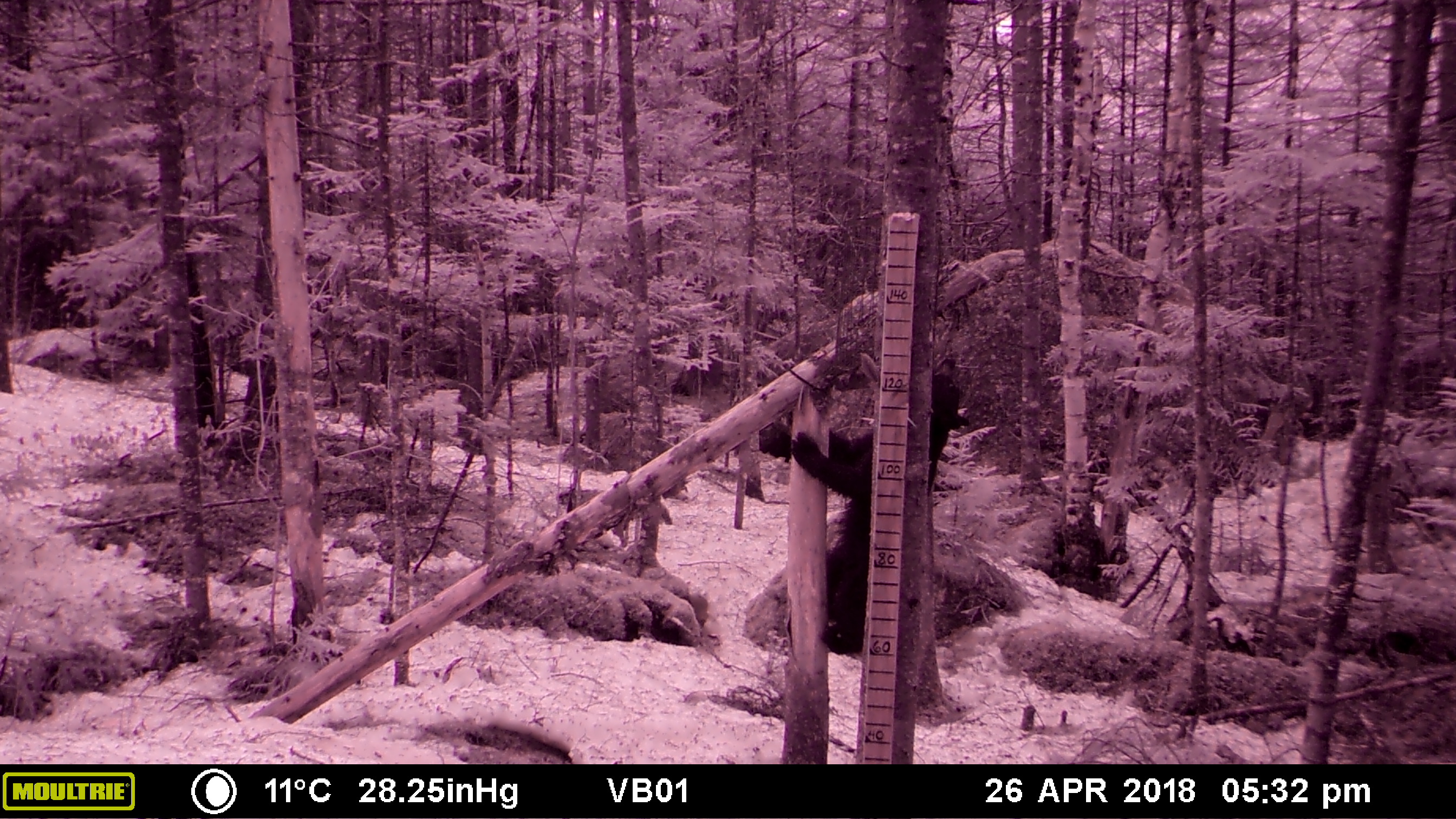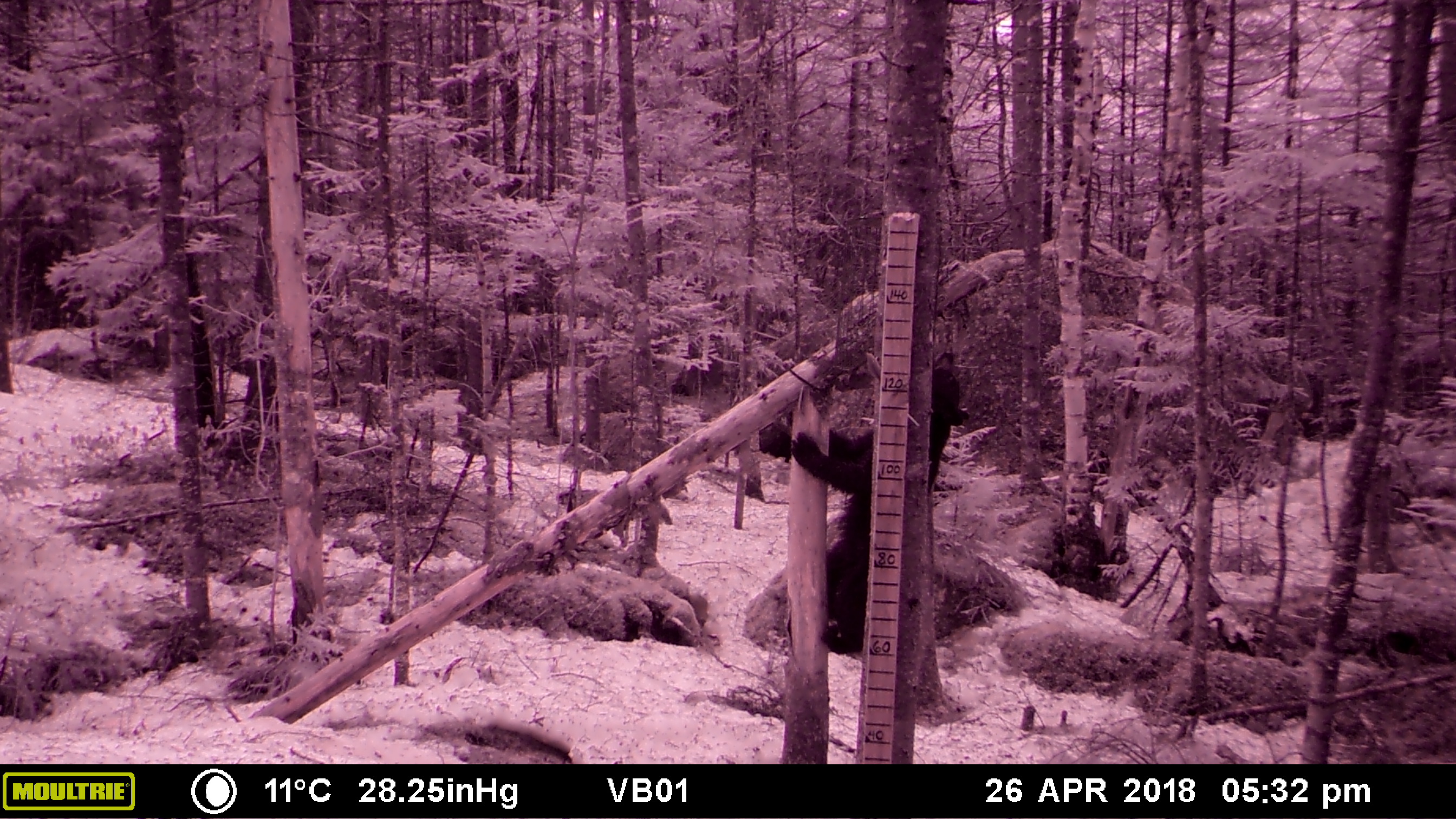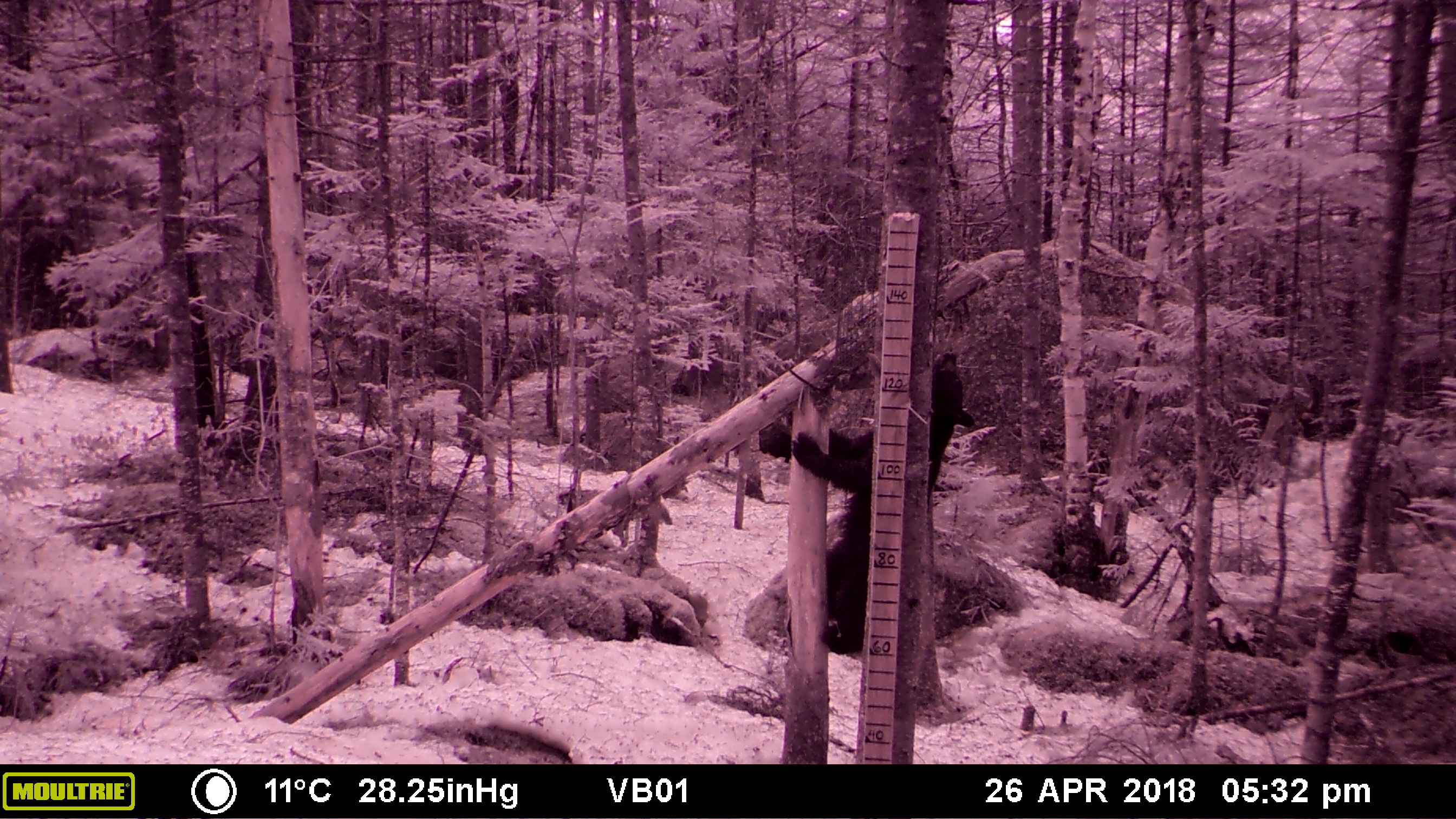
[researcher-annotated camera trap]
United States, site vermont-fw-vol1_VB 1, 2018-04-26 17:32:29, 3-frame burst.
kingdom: Animalia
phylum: Chordata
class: Mammalia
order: Carnivora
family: Ursidae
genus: Ursus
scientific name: Ursus americanus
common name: black bear